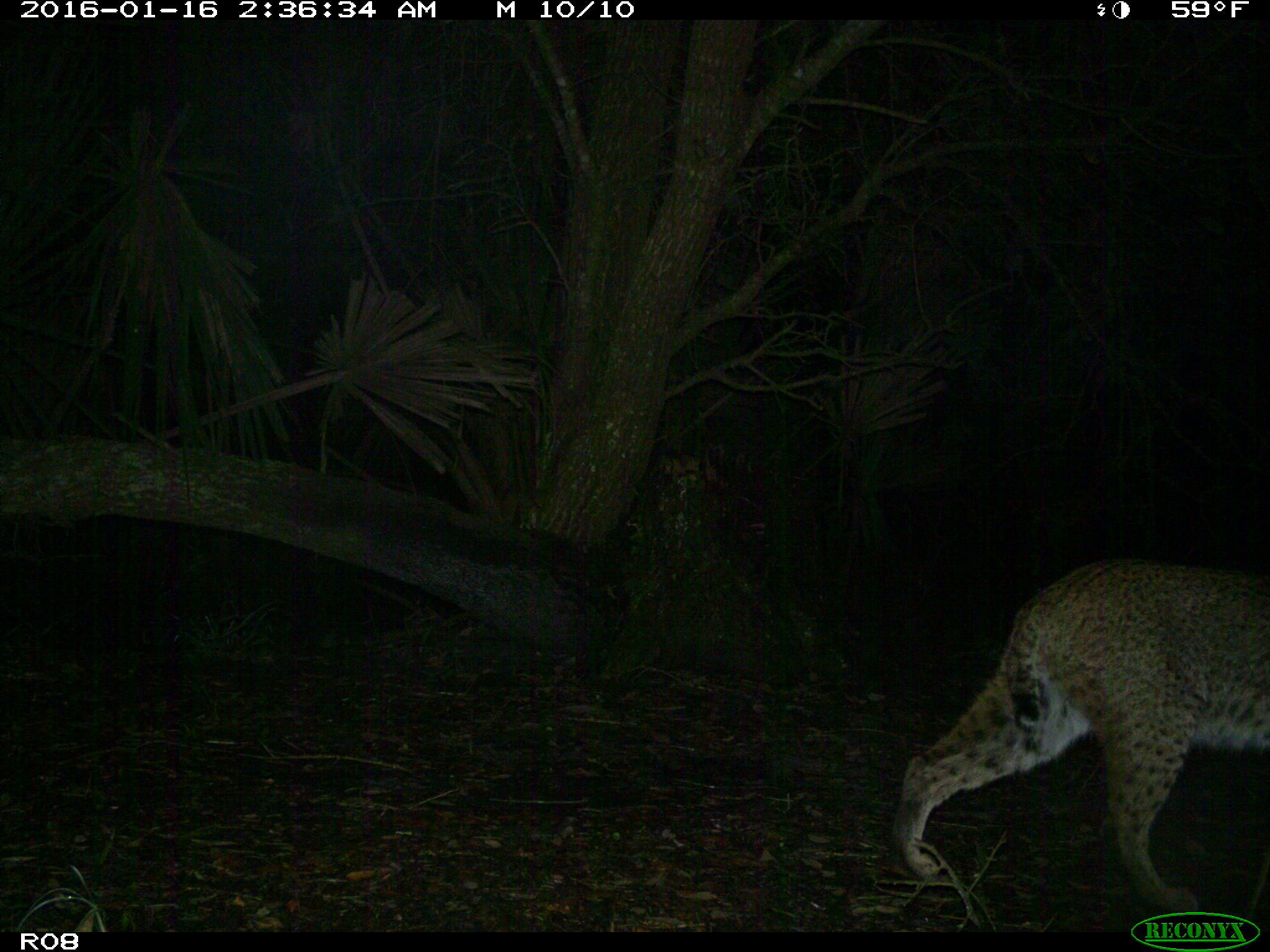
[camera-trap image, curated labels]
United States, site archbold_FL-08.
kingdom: Animalia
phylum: Chordata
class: Mammalia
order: Carnivora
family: Felidae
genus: Lynx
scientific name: Lynx rufus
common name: bobcat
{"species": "Lynx rufus (bobcat)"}